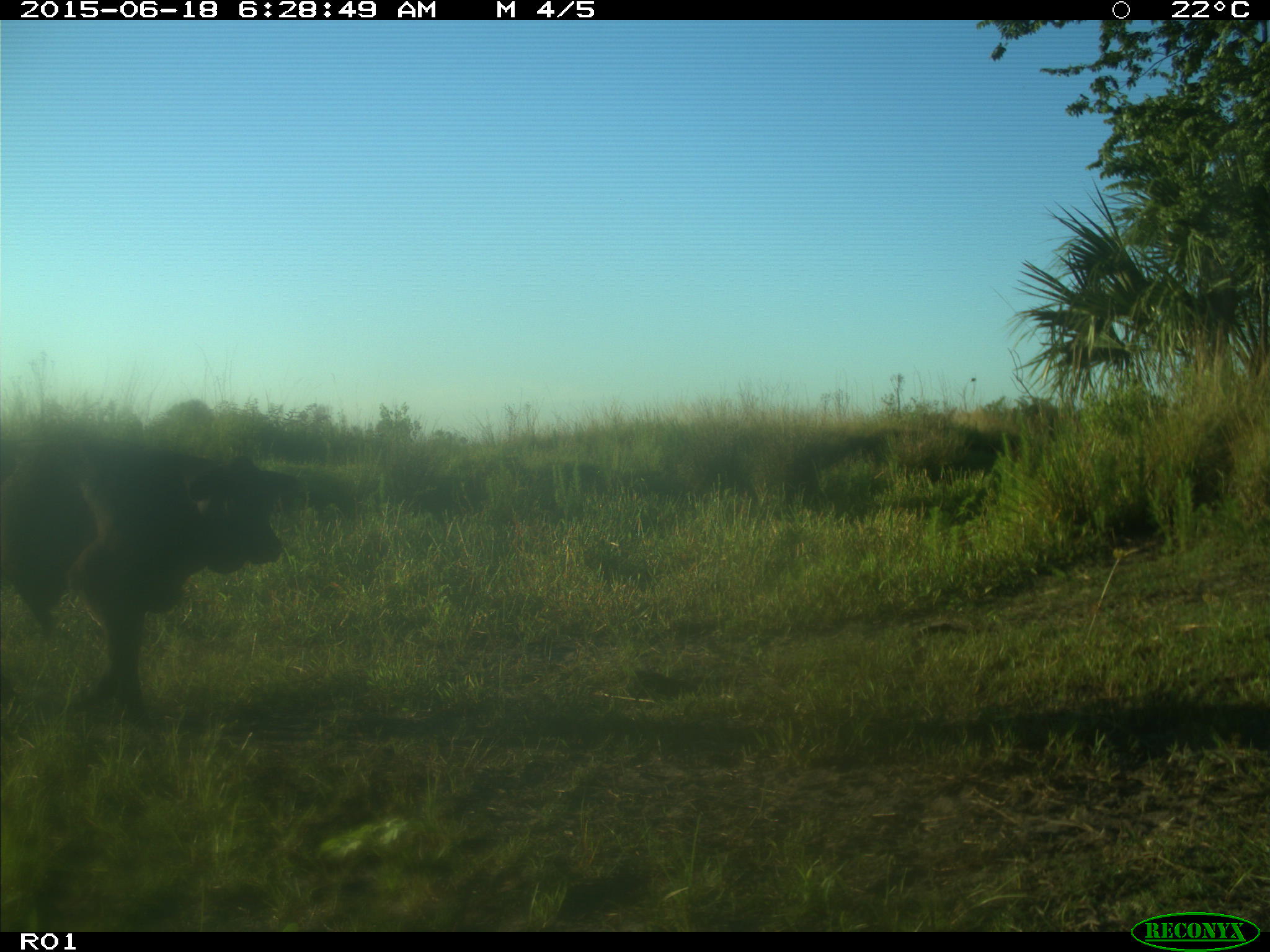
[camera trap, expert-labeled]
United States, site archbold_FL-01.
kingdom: Animalia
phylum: Chordata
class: Mammalia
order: Artiodactyla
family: Bovidae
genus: Bos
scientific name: Bos taurus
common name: domestic cow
Bos taurus (domestic cow).